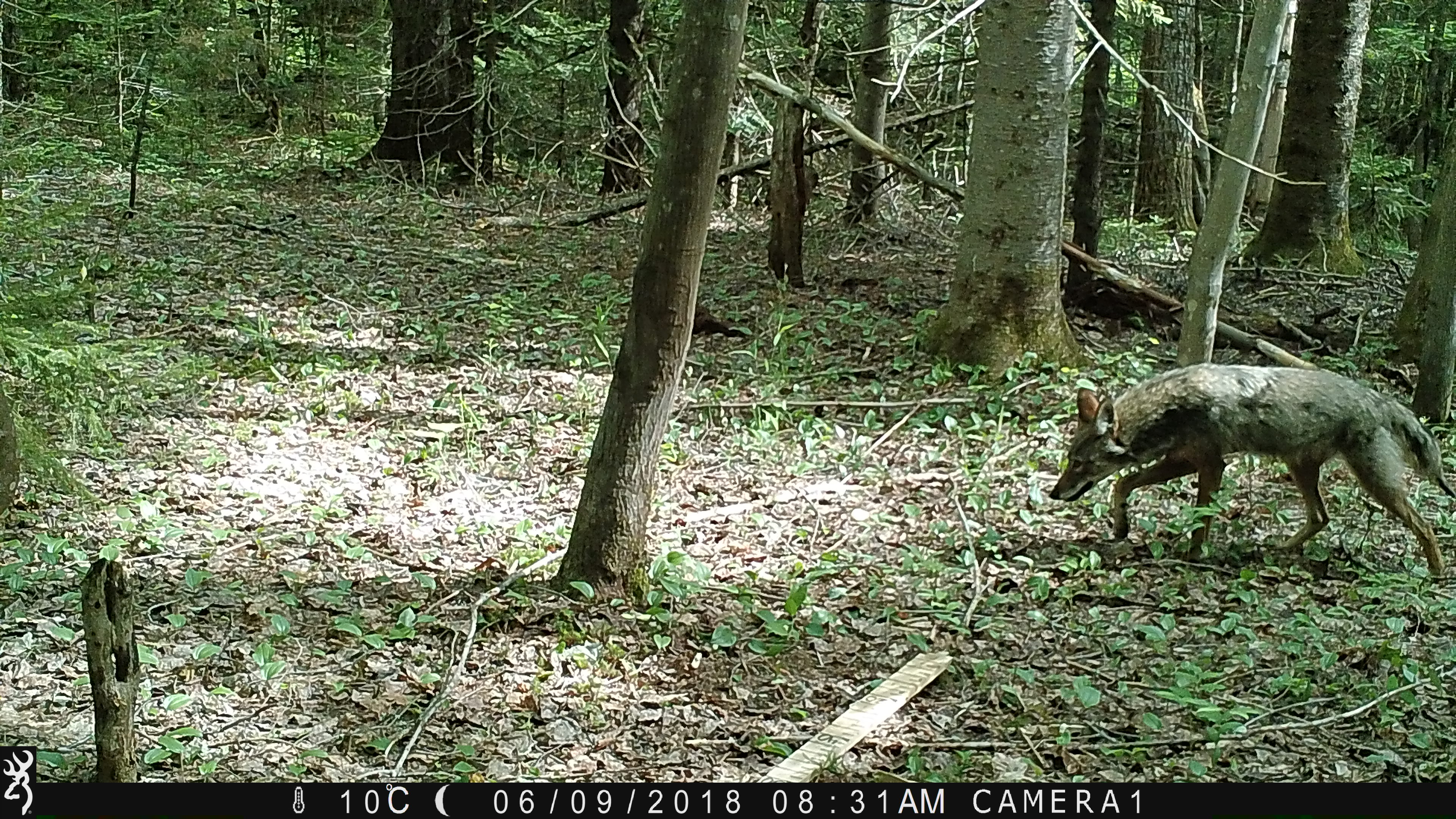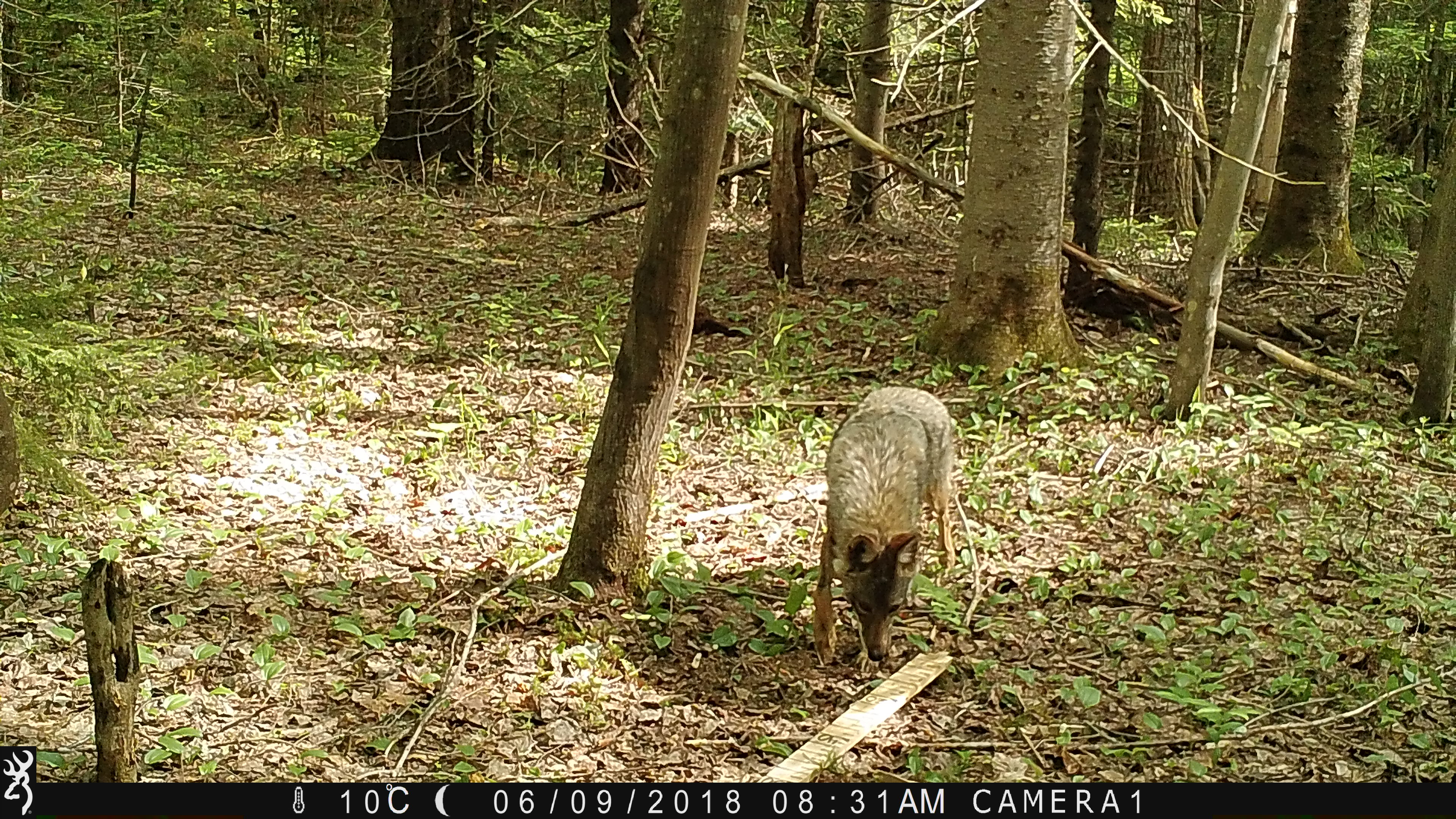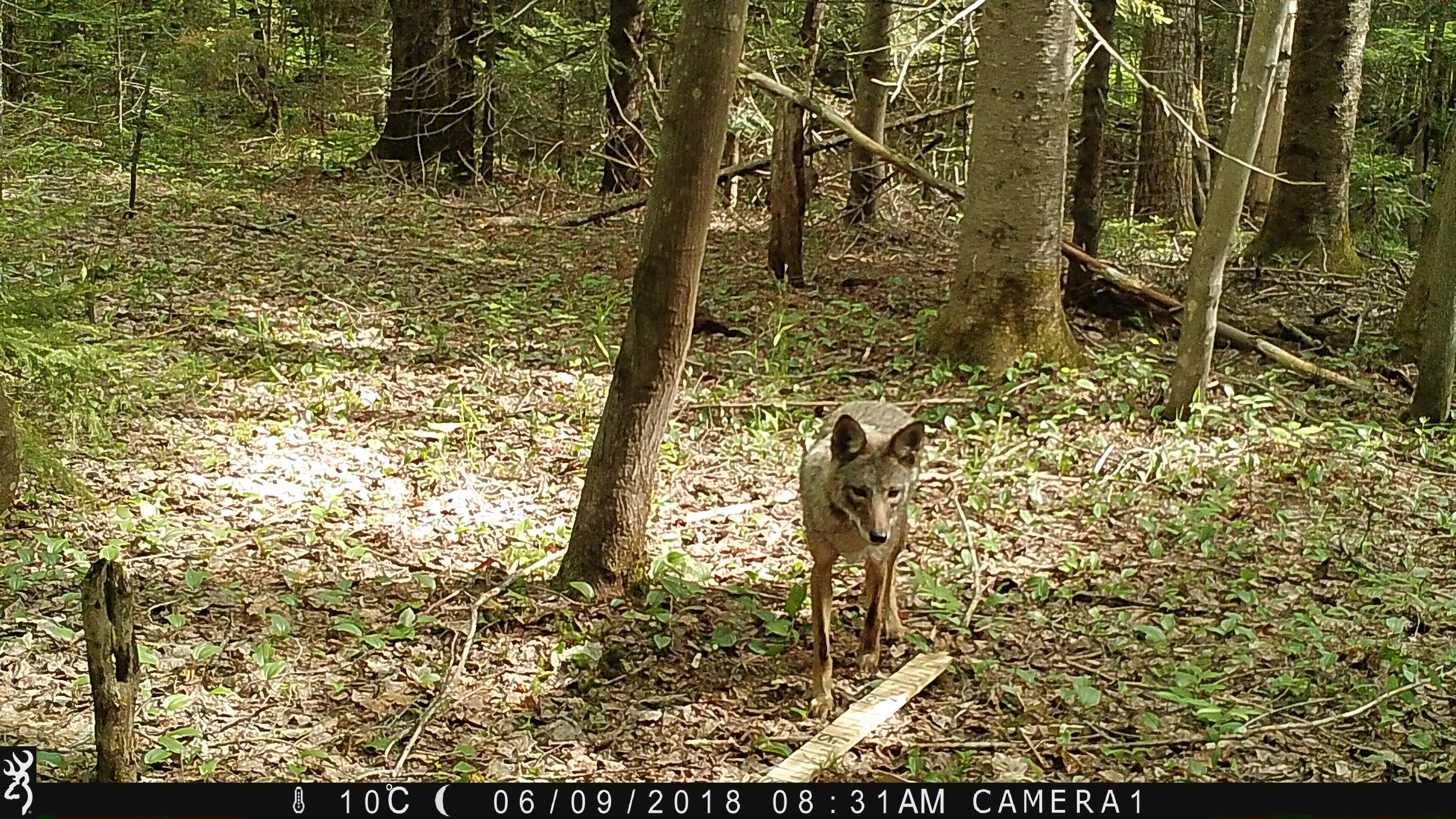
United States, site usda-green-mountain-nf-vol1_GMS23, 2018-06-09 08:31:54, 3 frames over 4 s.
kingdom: Animalia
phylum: Chordata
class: Mammalia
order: Carnivora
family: Canidae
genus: Canis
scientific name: Canis latrans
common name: coyote